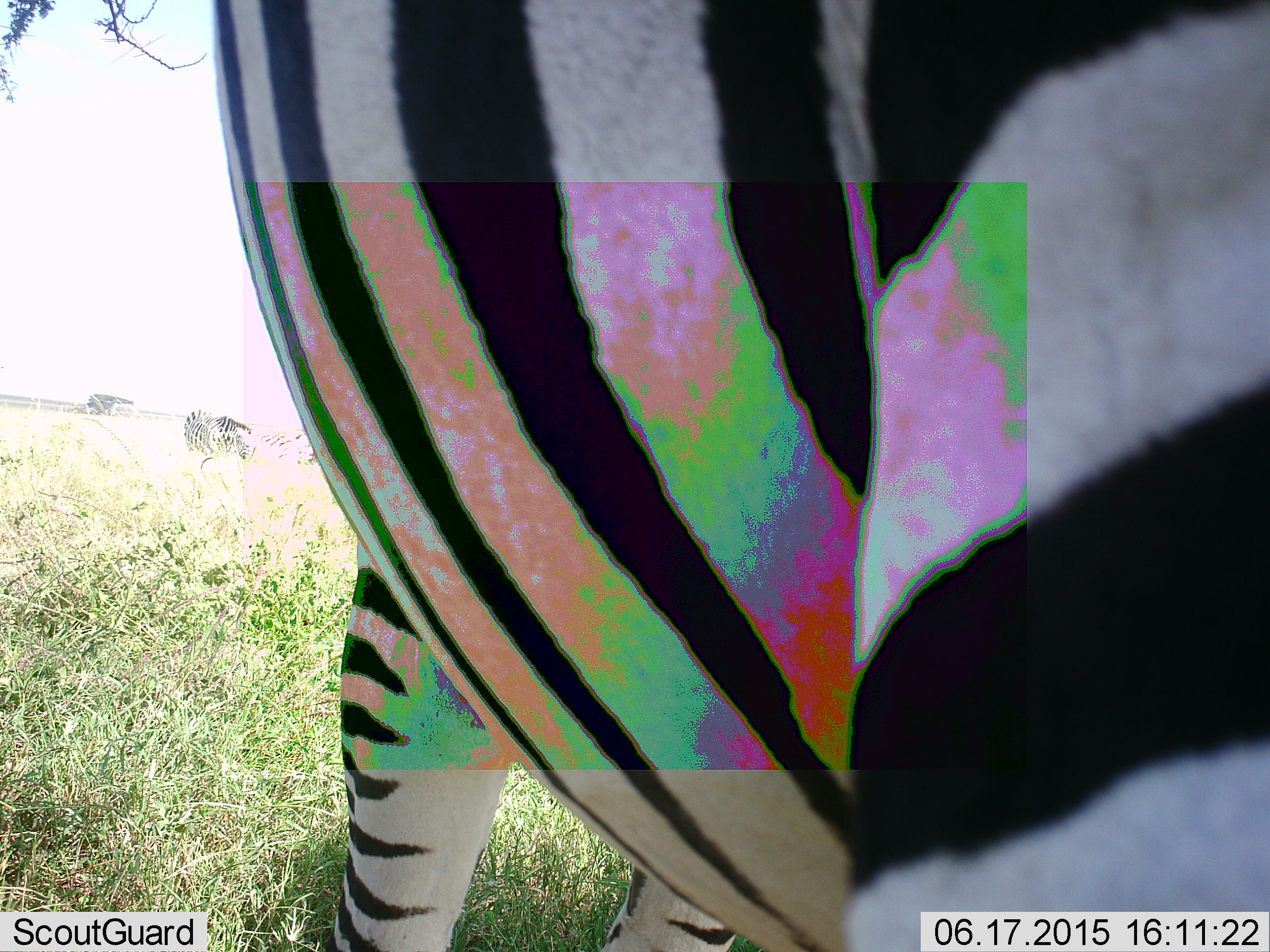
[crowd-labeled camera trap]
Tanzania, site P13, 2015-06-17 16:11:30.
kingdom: Animalia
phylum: Chordata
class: Mammalia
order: Perissodactyla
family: Equidae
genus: Equus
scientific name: Equus quagga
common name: plains zebra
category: zebra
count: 1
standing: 60%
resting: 0%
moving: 40%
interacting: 0%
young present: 0%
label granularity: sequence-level